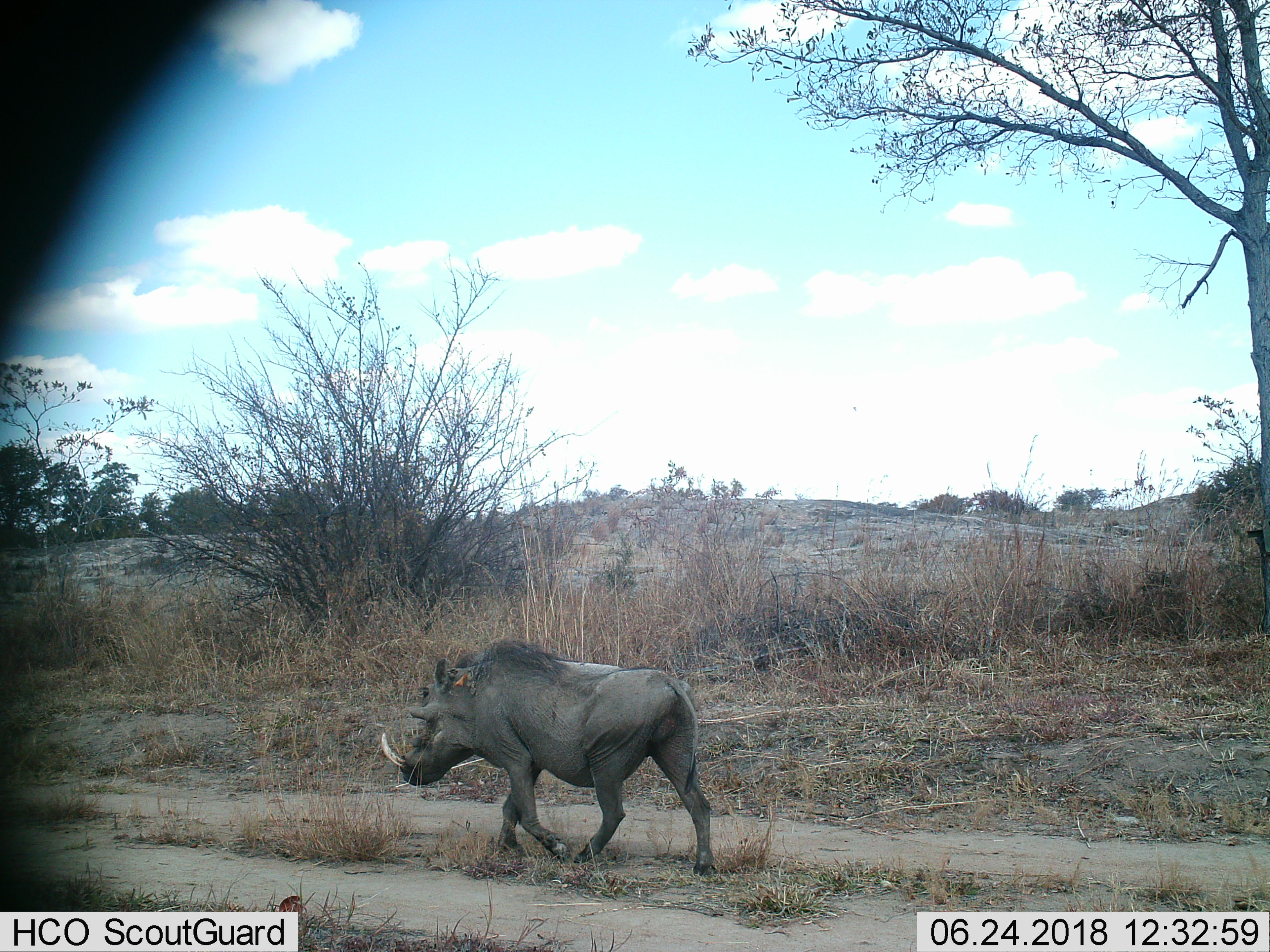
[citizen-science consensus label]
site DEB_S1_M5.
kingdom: Animalia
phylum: Chordata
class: Mammalia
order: Artiodactyla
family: Suidae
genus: Phacochoerus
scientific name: Phacochoerus africanus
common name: warthog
Warthog (Phacochoerus africanus), count 1. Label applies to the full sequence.